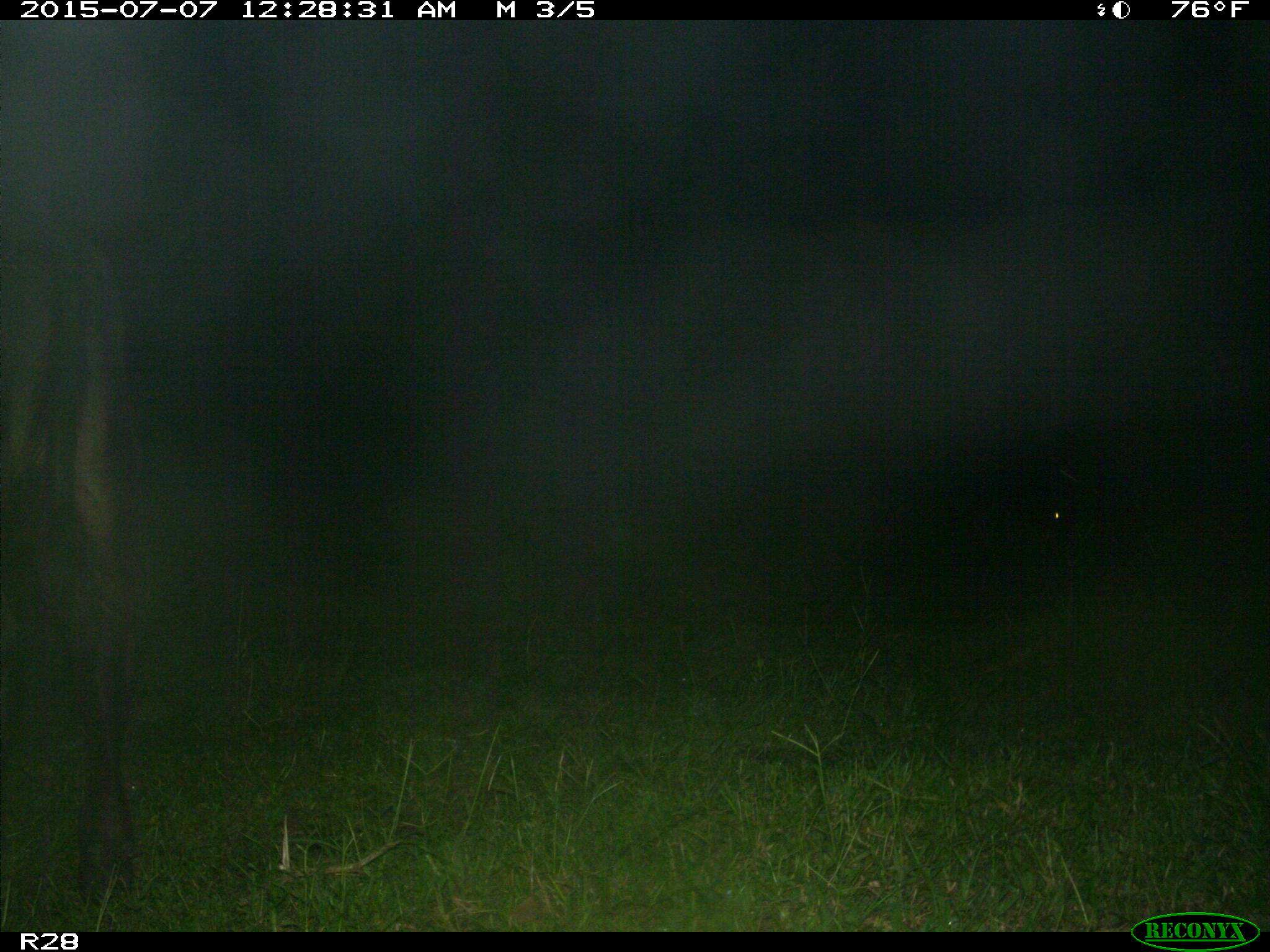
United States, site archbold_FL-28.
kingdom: Animalia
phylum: Chordata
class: Mammalia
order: Artiodactyla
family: Bovidae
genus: Bos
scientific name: Bos taurus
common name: domestic cow